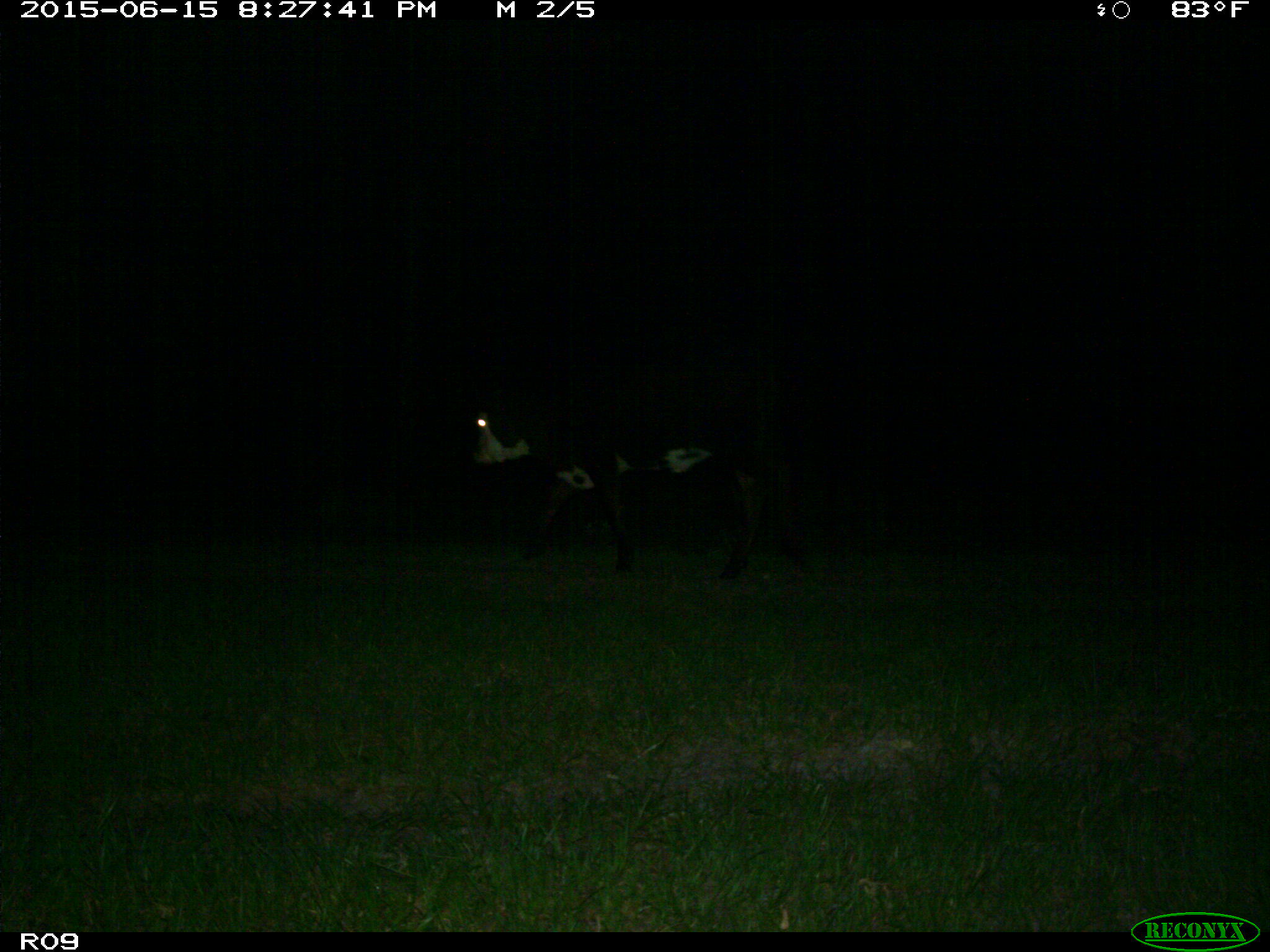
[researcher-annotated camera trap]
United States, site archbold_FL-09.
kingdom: Animalia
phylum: Chordata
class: Mammalia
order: Artiodactyla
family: Bovidae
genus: Bos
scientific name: Bos taurus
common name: domestic cow